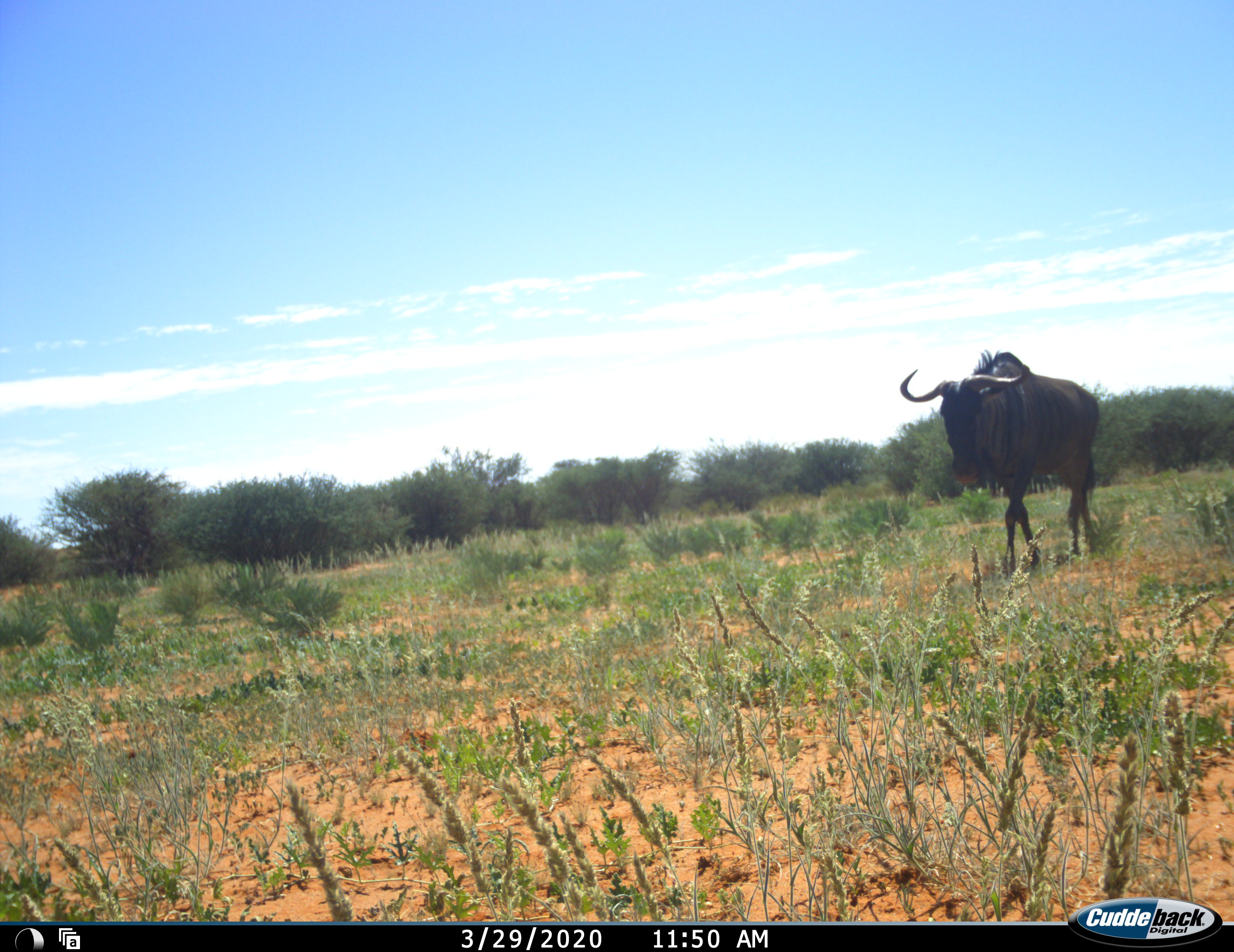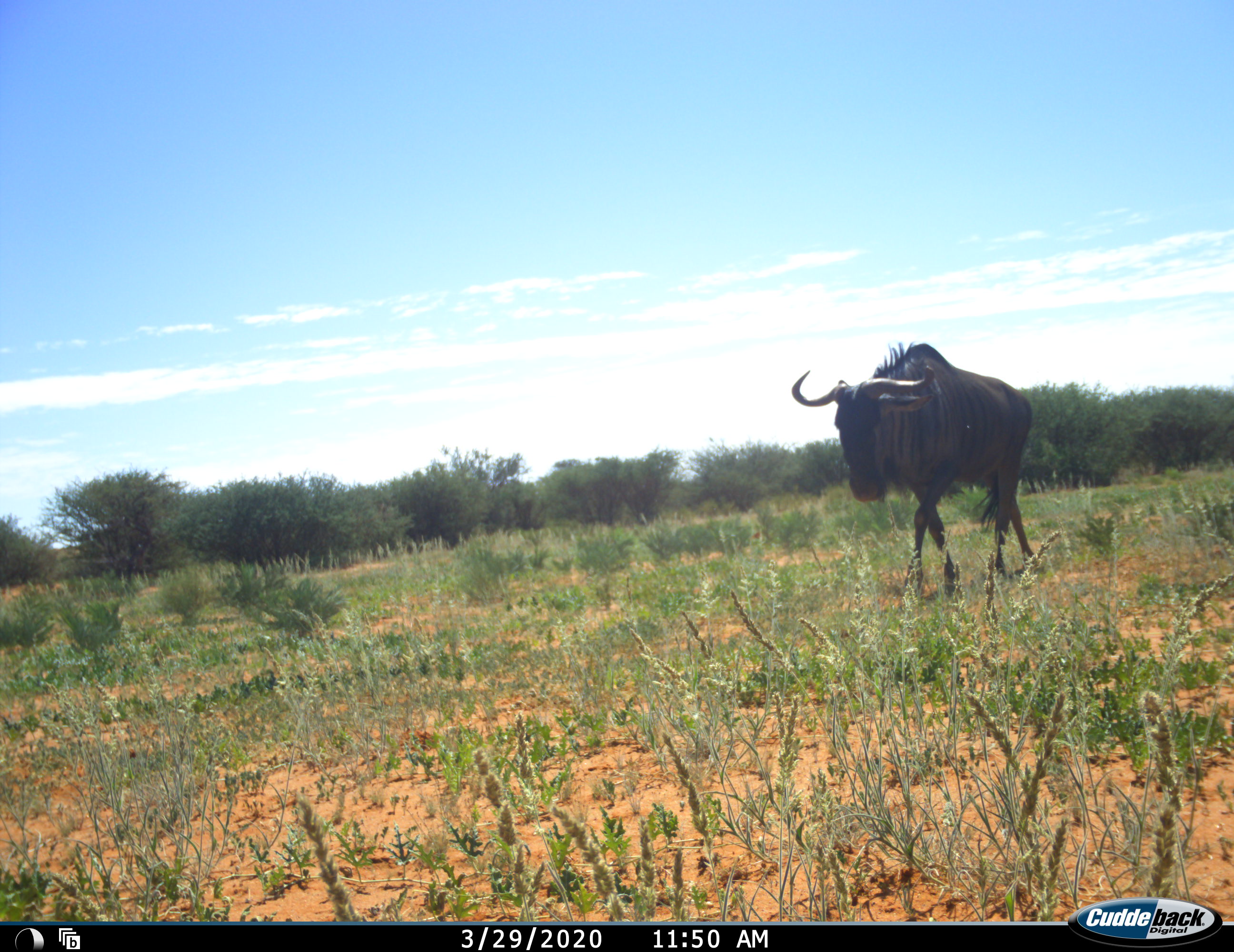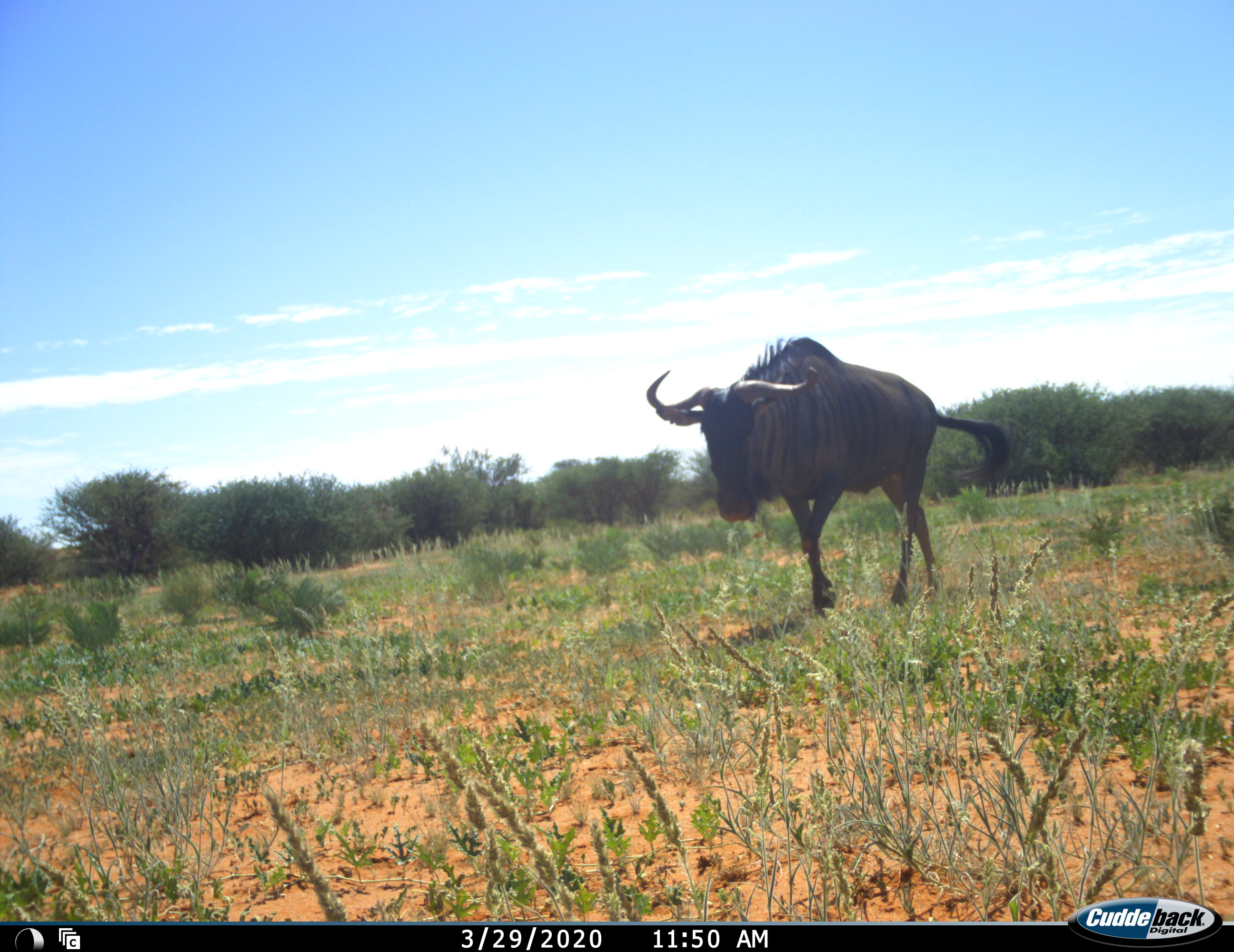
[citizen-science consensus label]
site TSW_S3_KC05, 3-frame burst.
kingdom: Animalia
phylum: Chordata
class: Mammalia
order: Artiodactyla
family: Bovidae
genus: Connochaetes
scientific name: Connochaetes taurinus taurinus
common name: blue wildebeest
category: wildebeestblue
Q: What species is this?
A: Wildebeestblue (blue wildebeest) (Connochaetes taurinus taurinus).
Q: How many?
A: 1.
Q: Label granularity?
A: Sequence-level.